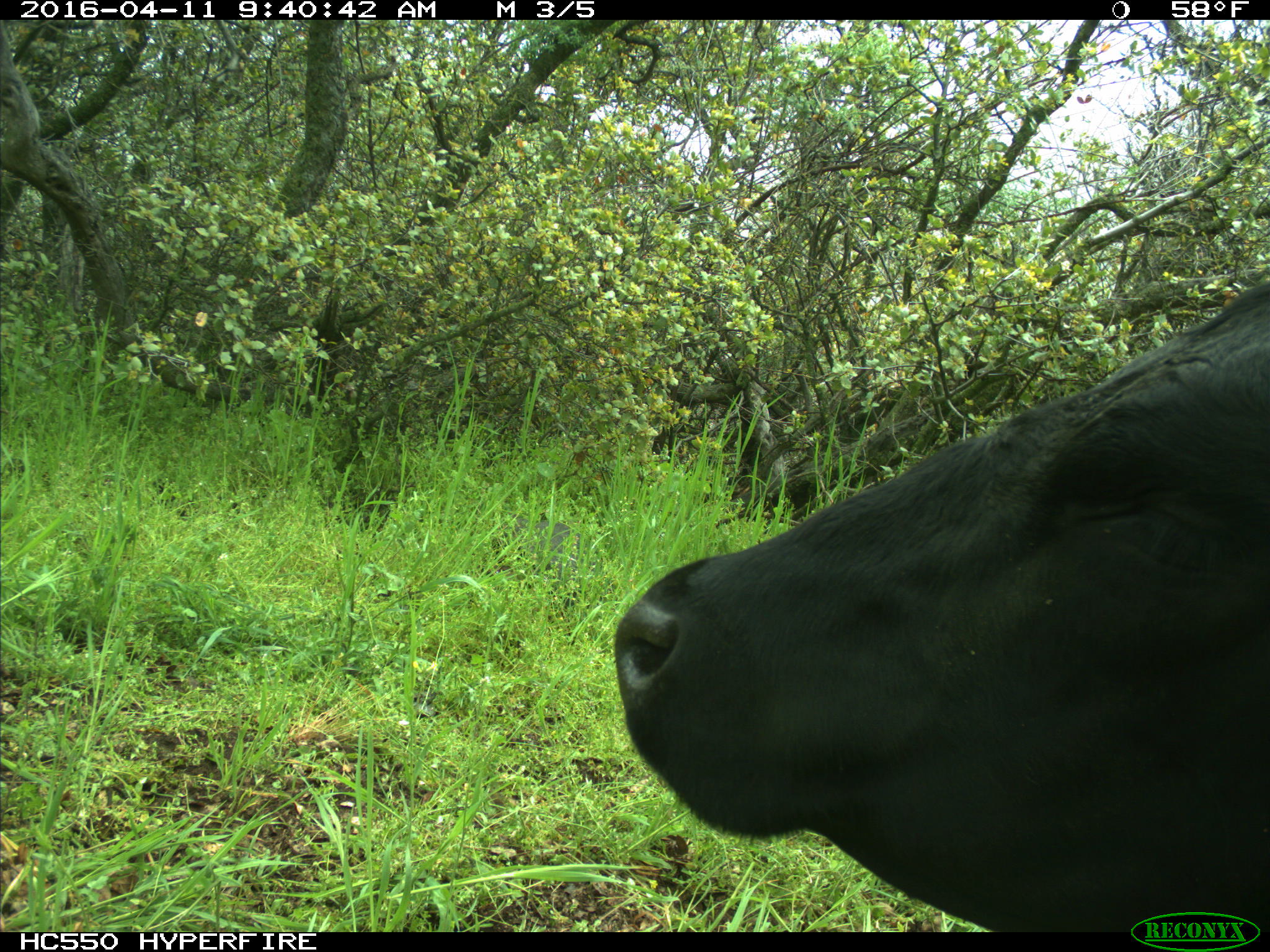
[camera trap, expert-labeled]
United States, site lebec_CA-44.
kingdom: Animalia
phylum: Chordata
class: Mammalia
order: Artiodactyla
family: Bovidae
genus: Bos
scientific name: Bos taurus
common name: domestic cow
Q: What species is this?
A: Bos taurus (domestic cow).